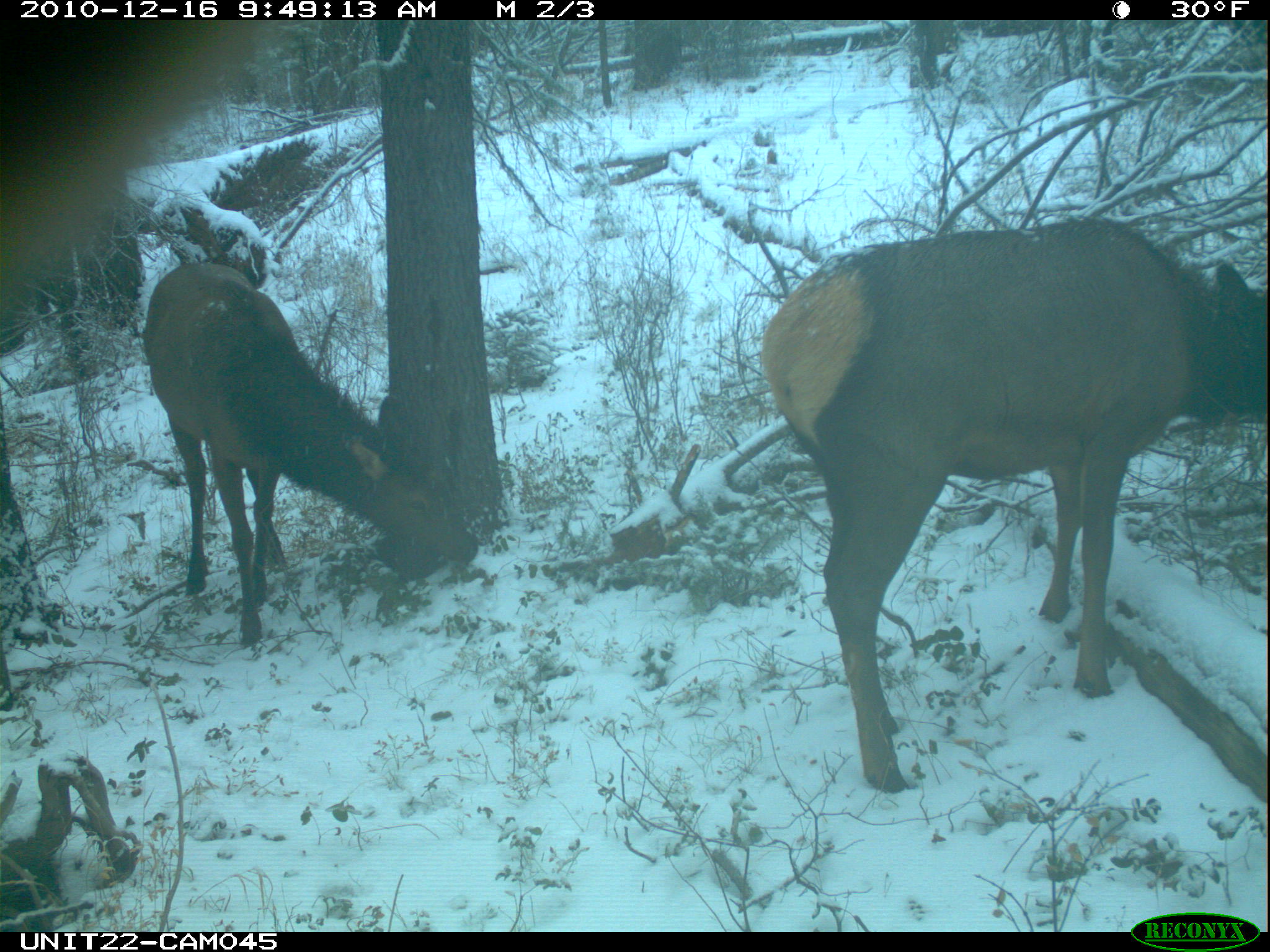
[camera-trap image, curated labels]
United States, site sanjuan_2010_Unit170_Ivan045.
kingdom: Animalia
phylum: Chordata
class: Mammalia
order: Artiodactyla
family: Cervidae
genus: Cervus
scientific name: Cervus elaphus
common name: red deer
Cervus elaphus (red deer).